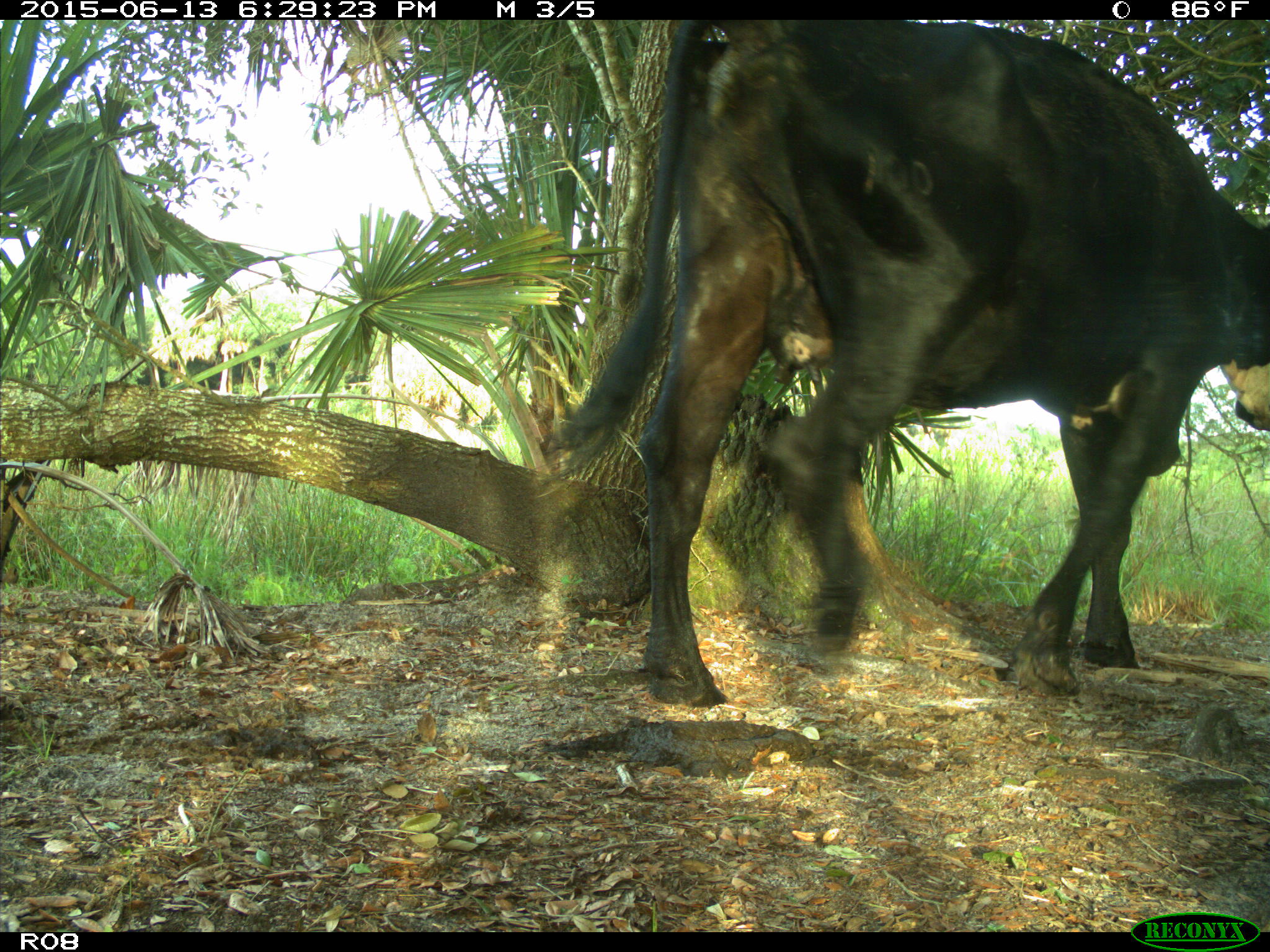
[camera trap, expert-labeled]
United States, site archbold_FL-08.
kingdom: Animalia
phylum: Chordata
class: Mammalia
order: Artiodactyla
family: Bovidae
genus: Bos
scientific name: Bos taurus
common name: domestic cow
Bos taurus (domestic cow).